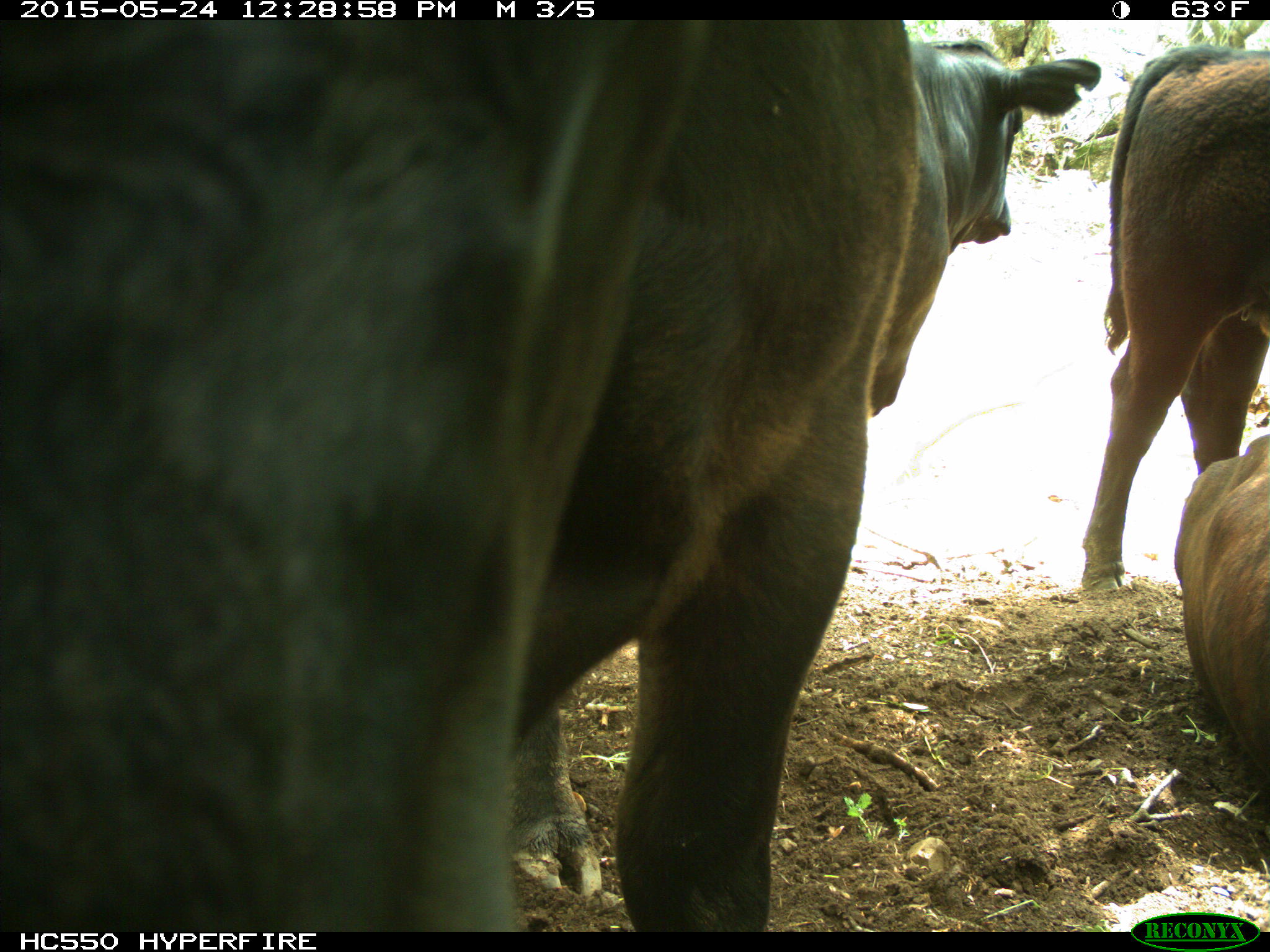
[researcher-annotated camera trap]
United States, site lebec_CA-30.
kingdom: Animalia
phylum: Chordata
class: Mammalia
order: Artiodactyla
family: Bovidae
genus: Bos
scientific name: Bos taurus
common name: domestic cow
Bos taurus (domestic cow).